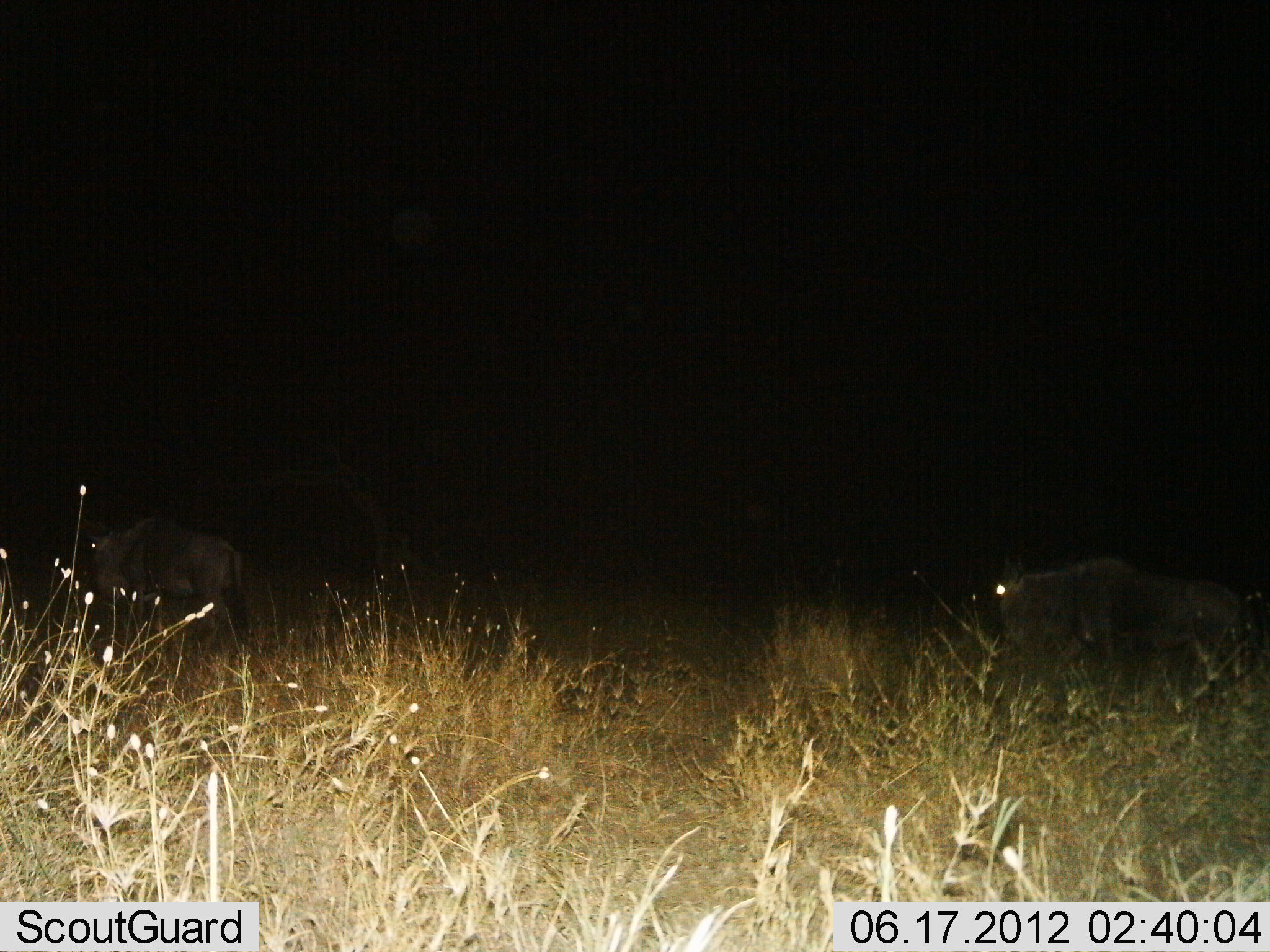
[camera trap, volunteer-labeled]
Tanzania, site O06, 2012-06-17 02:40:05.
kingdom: Animalia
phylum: Chordata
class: Mammalia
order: Artiodactyla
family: Bovidae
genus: Connochaetes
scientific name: Connochaetes taurinus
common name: blue wildebeest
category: wildebeest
Wildebeest (blue wildebeest) (Connochaetes taurinus), count 2. Behavior (volunteer vote fractions): standing 10%, resting 0%, moving 90%, interacting 0%. Young present (vote fraction): 0%. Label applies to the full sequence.